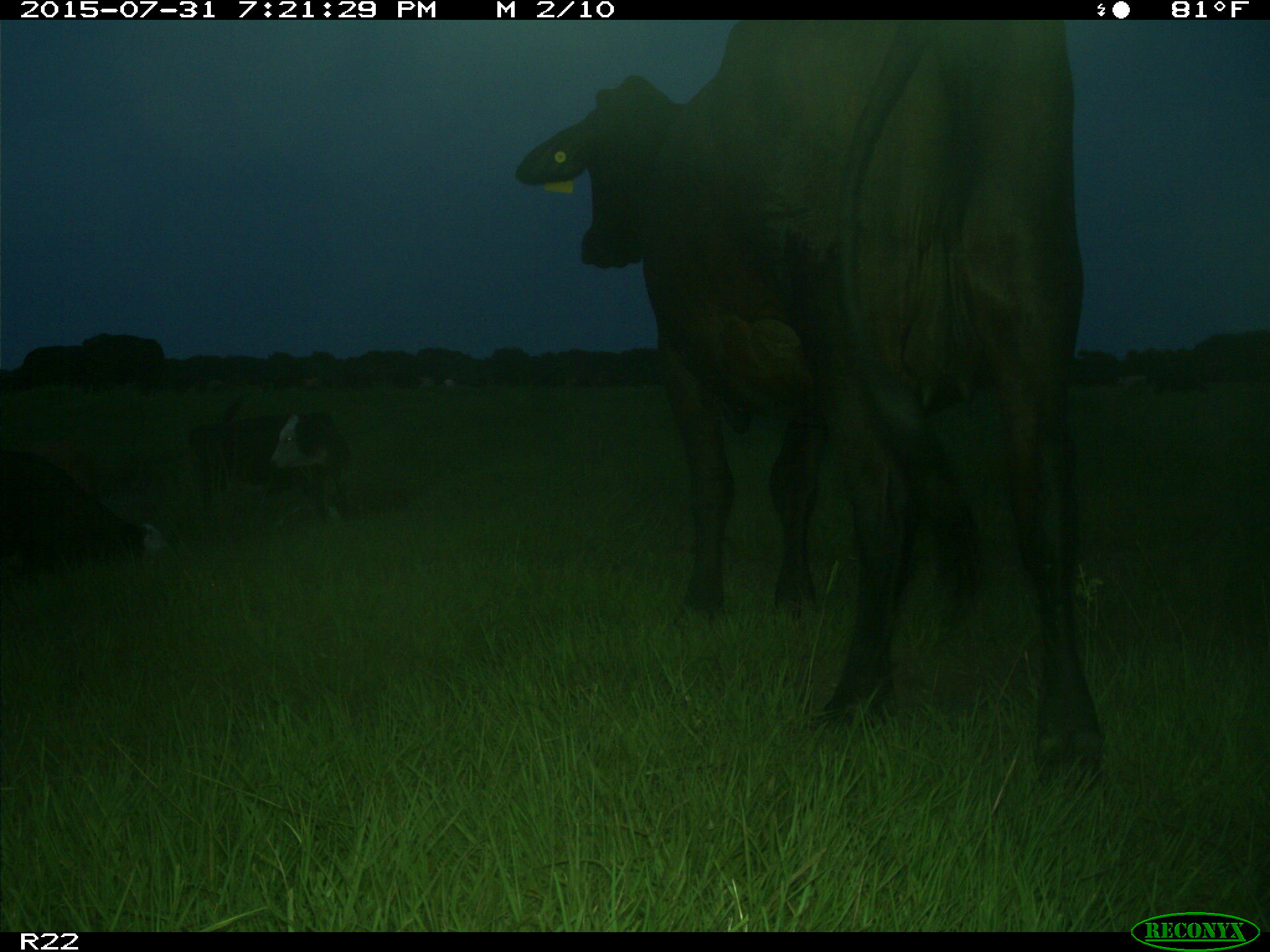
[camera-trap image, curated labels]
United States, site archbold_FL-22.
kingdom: Animalia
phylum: Chordata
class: Mammalia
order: Artiodactyla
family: Bovidae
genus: Bos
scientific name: Bos taurus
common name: domestic cow